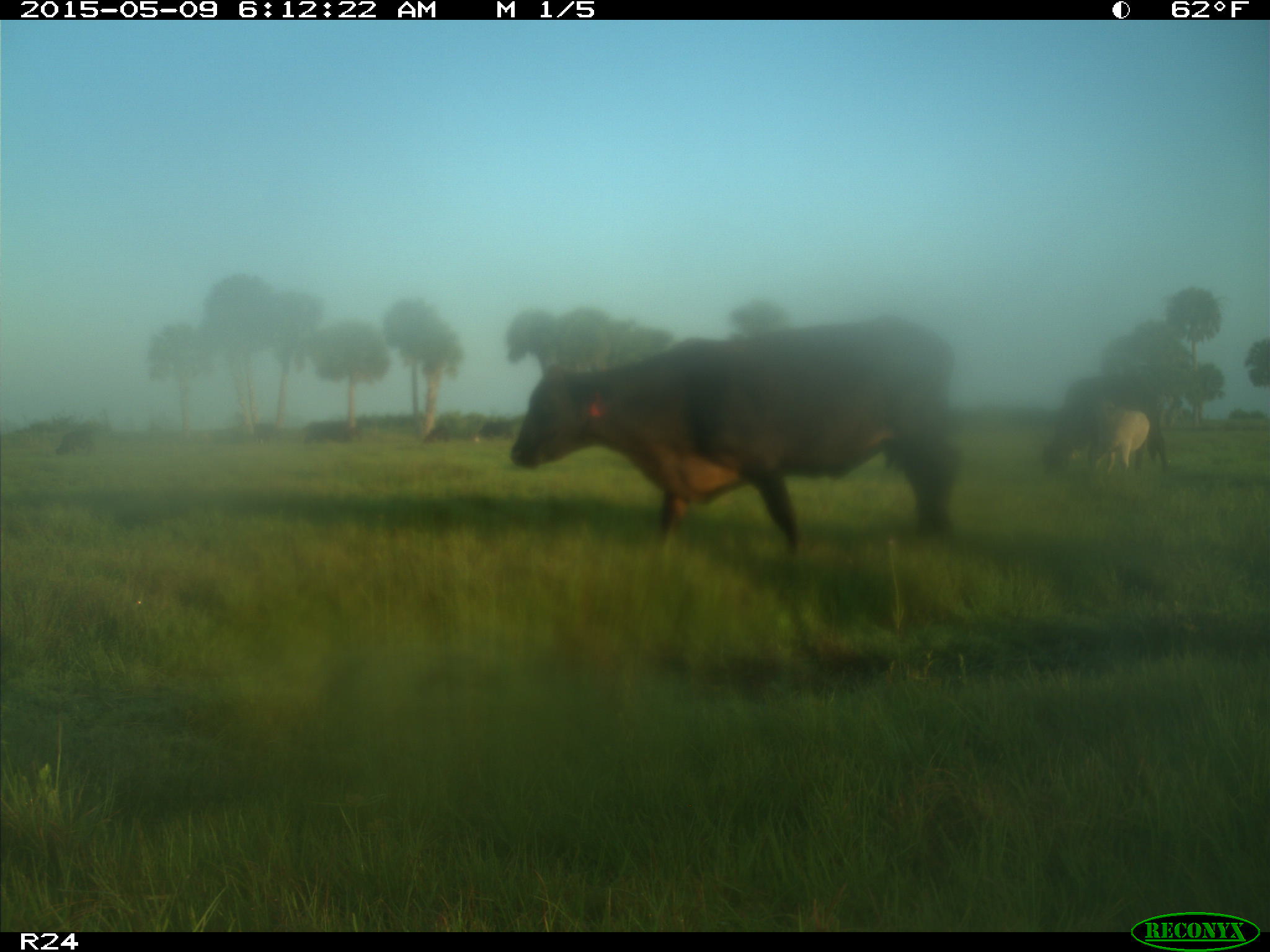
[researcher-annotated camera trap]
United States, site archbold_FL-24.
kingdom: Animalia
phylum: Chordata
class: Mammalia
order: Artiodactyla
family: Bovidae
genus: Bos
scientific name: Bos taurus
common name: domestic cow